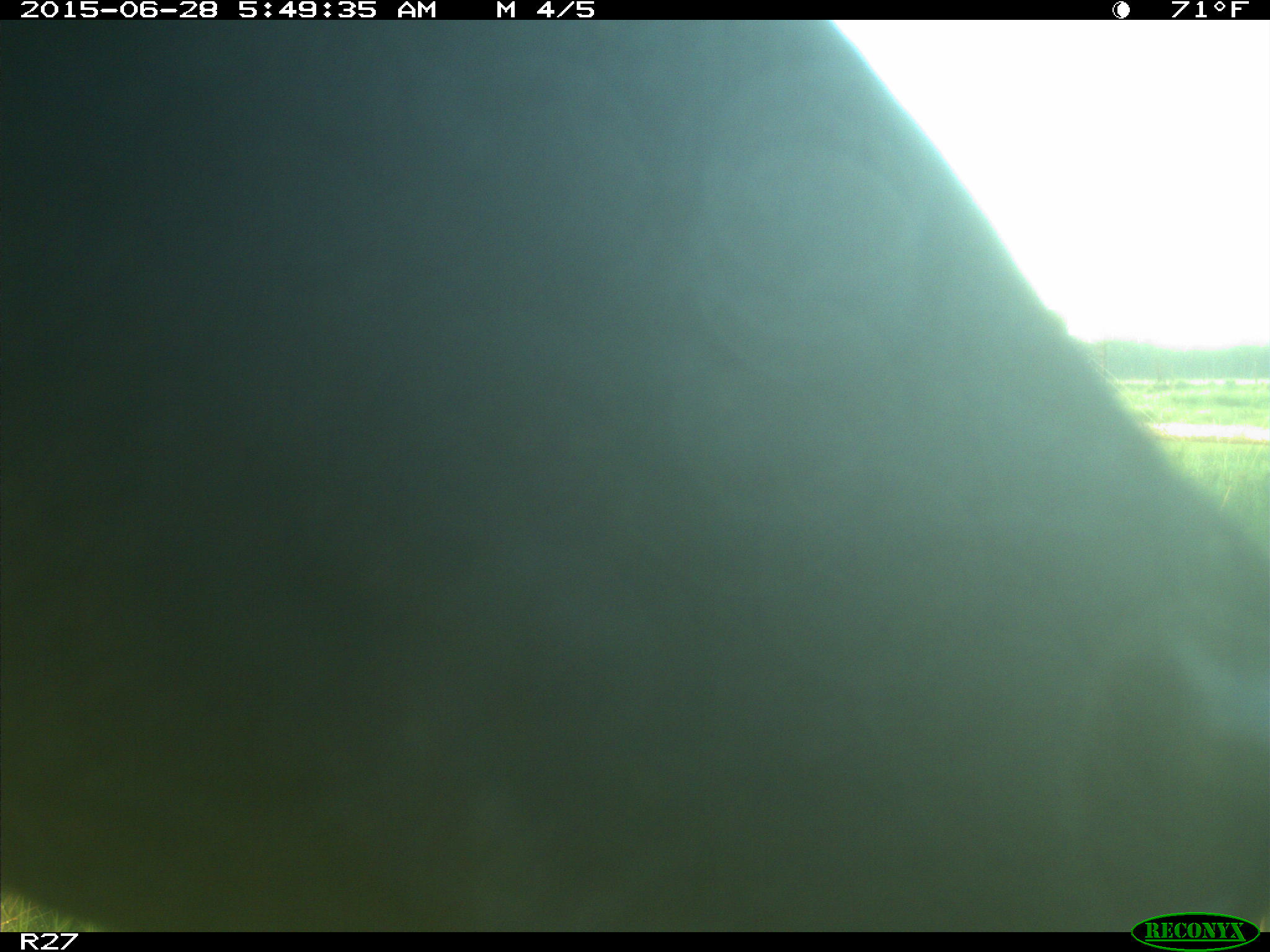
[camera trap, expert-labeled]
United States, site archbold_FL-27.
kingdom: Animalia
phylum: Chordata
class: Mammalia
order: Artiodactyla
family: Bovidae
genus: Bos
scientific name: Bos taurus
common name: domestic cow